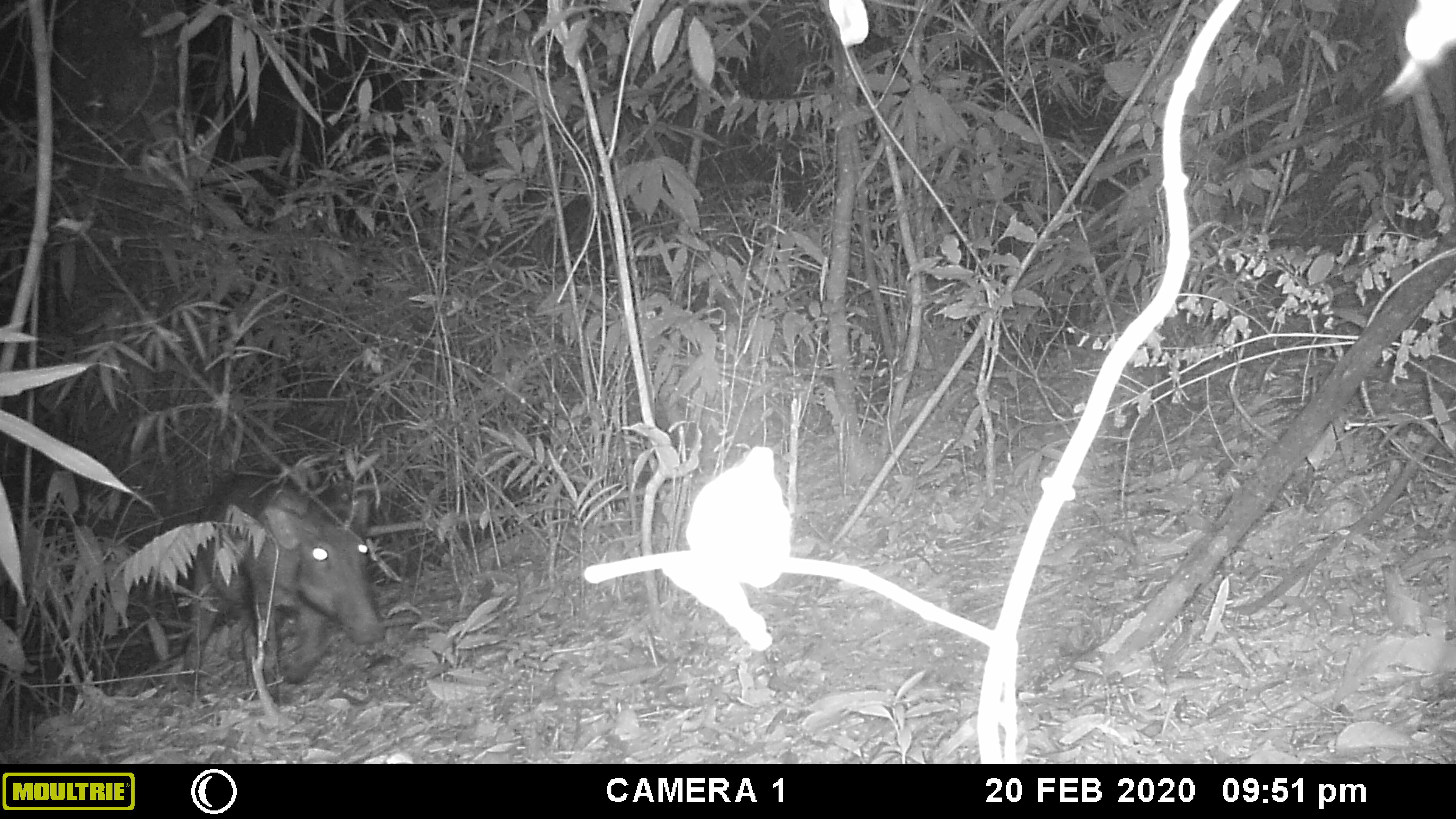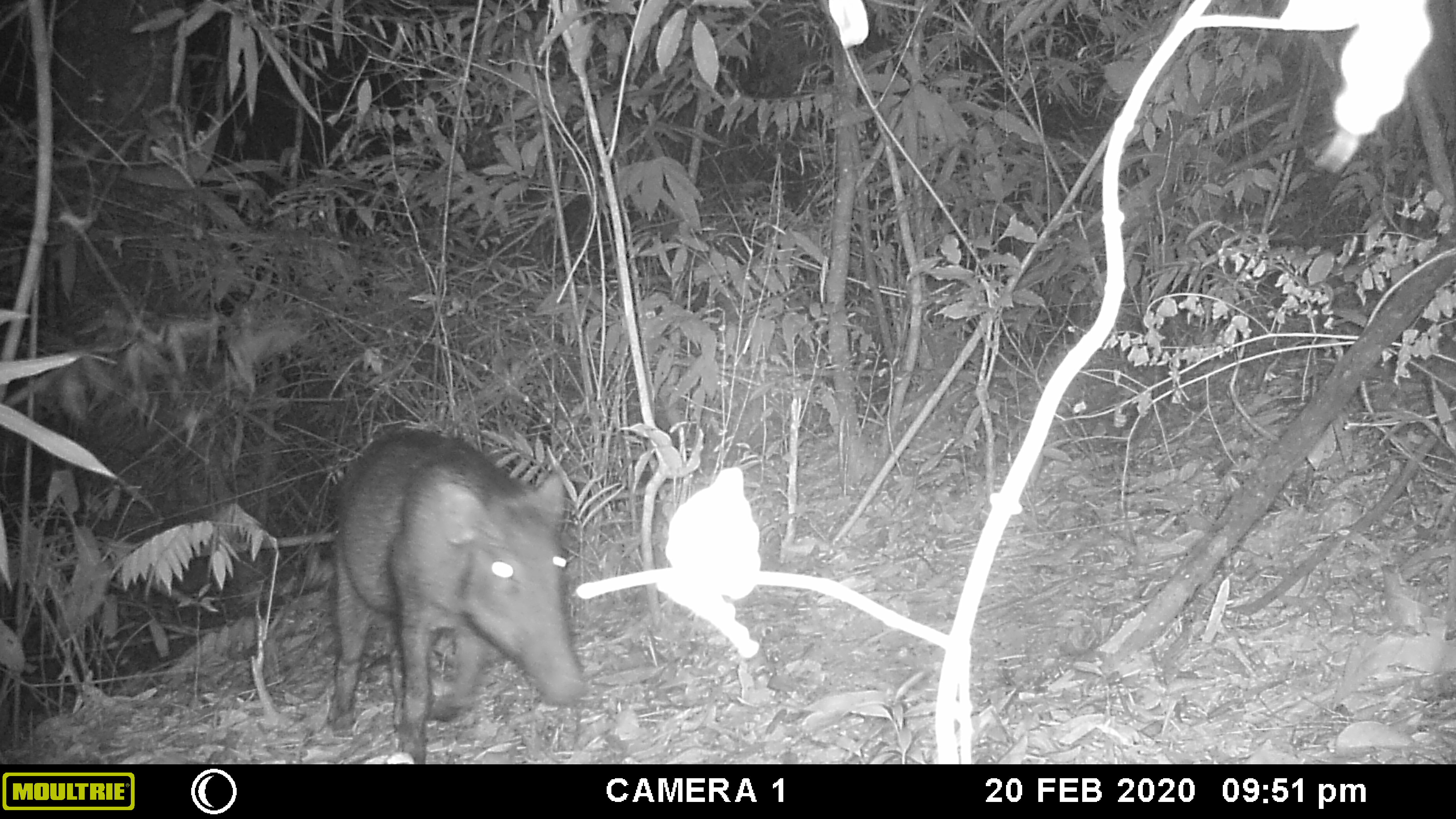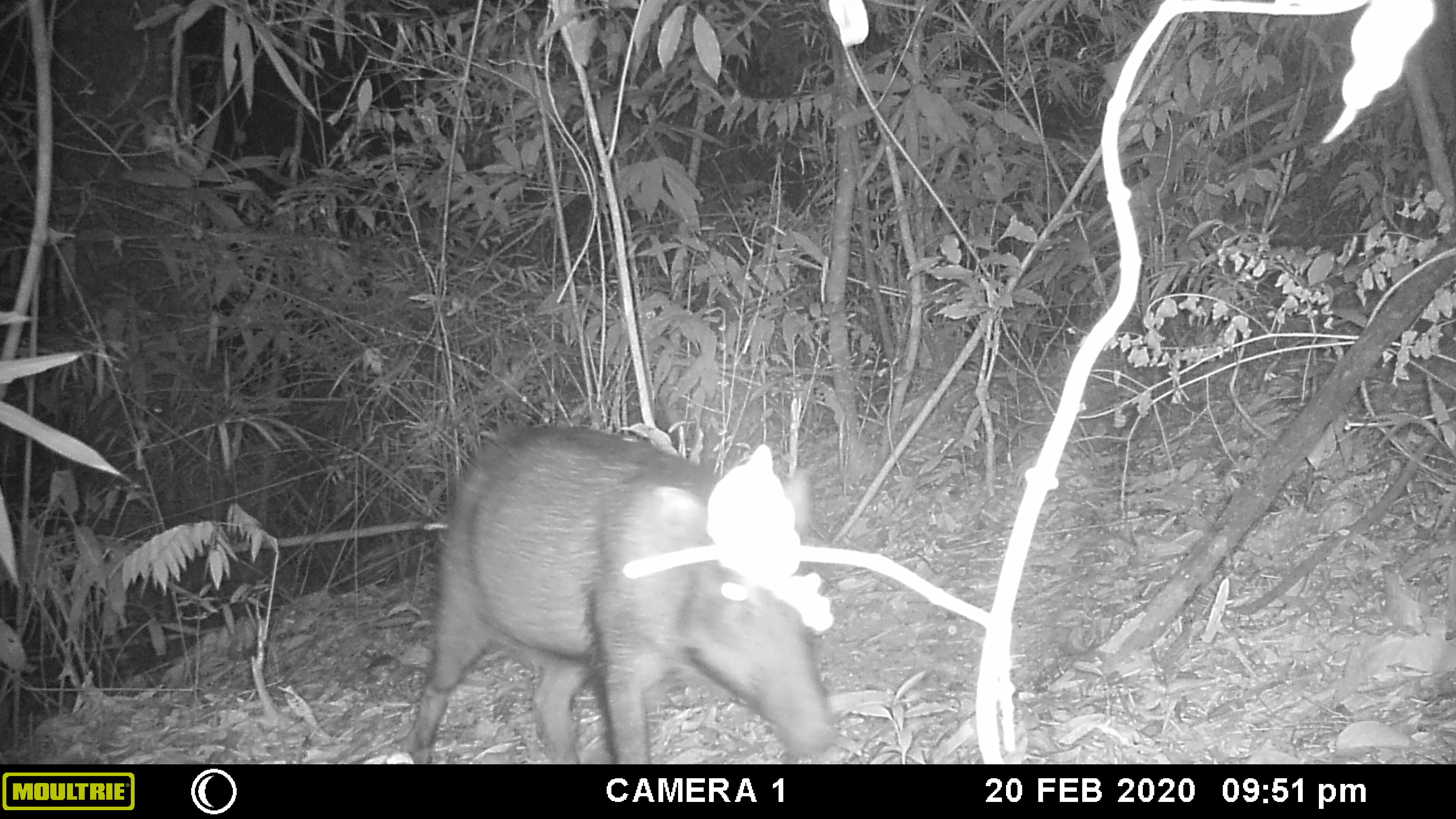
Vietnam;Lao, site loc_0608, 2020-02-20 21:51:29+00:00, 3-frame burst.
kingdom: Animalia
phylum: Chordata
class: Mammalia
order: Artiodactyla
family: Suidae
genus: Sus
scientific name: Sus scrofa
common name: eurasian wild pig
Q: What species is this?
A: Eurasian wild pig (Sus scrofa).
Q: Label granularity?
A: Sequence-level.